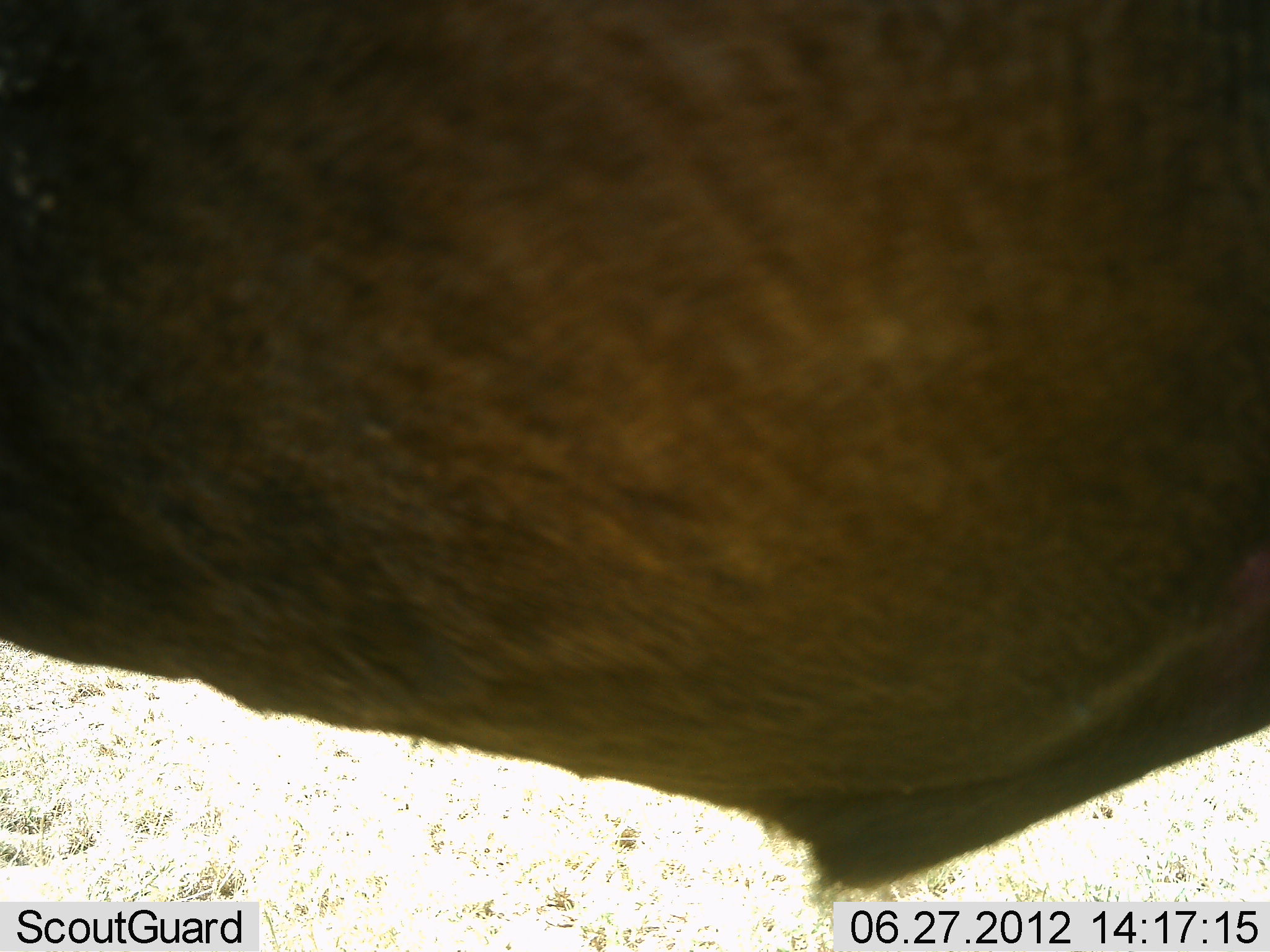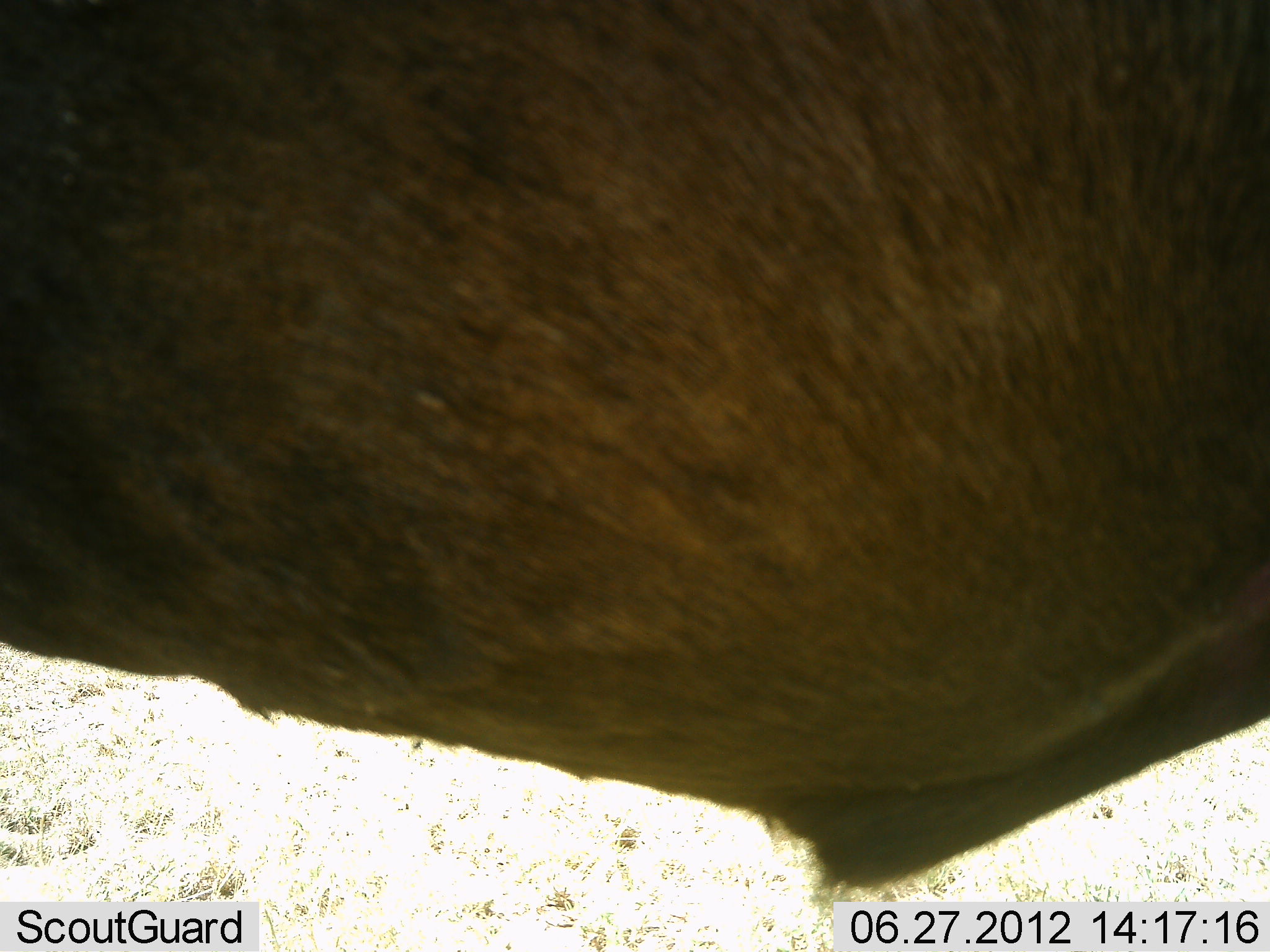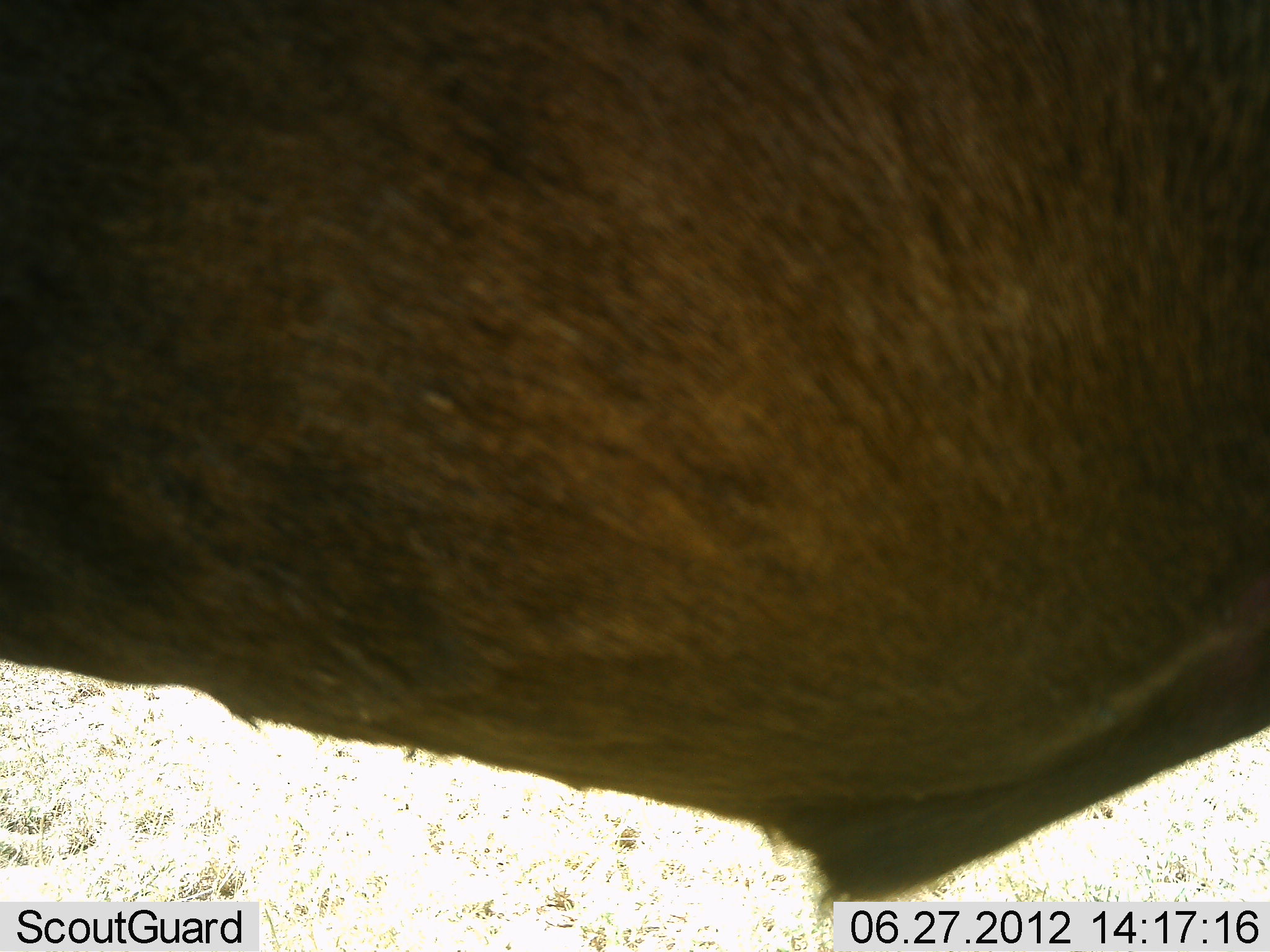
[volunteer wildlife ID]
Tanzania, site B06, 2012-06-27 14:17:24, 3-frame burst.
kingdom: Animalia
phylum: Chordata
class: Mammalia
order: Artiodactyla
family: Bovidae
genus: Connochaetes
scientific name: Connochaetes taurinus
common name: blue wildebeest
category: wildebeest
Wildebeest (blue wildebeest) (Connochaetes taurinus), count 1. Behavior (volunteer vote fractions): standing 100%, resting 0%, moving 0%, interacting 0%. Young present (vote fraction): 0%. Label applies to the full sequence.